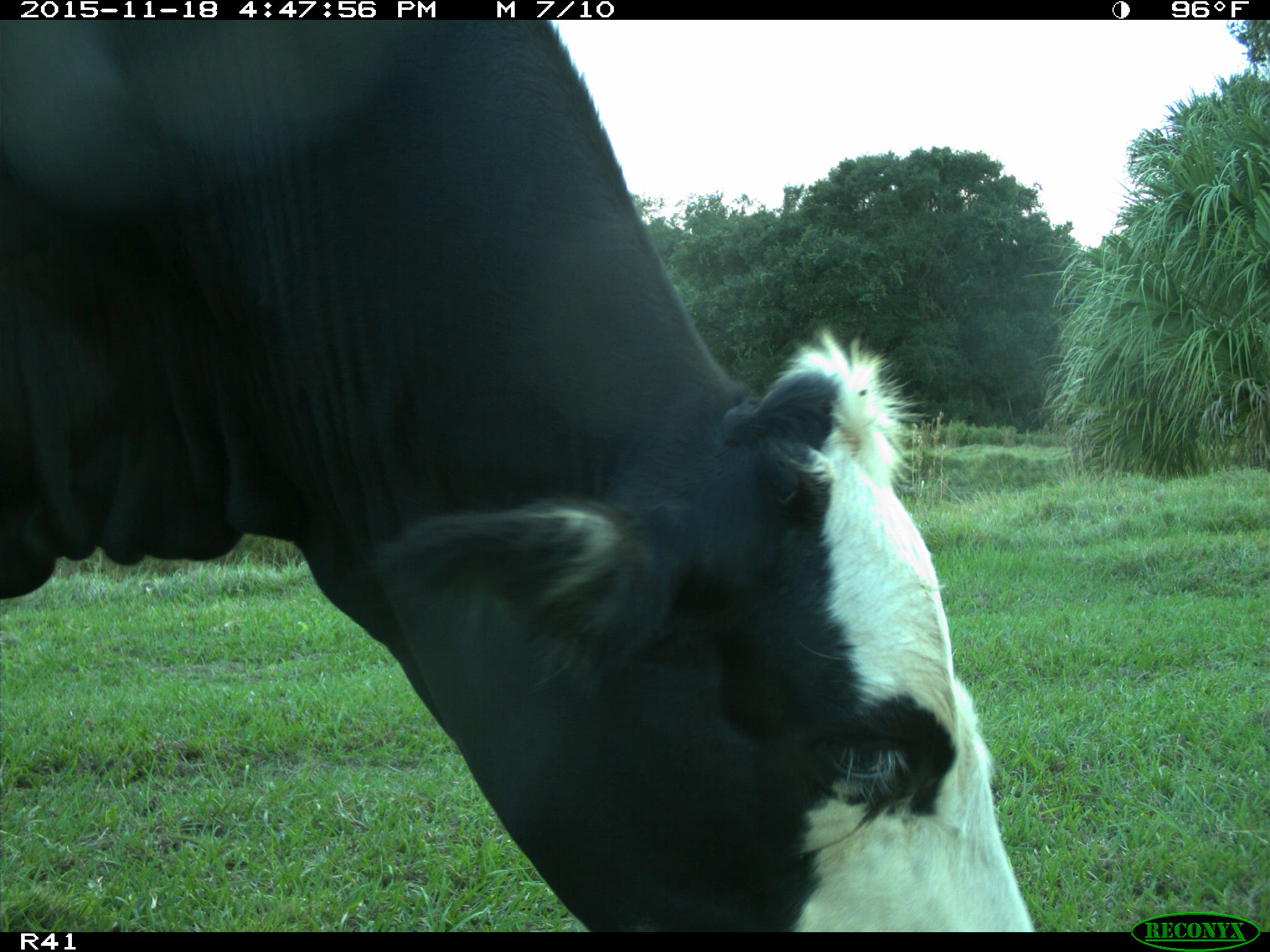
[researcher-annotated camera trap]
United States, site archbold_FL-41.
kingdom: Animalia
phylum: Chordata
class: Mammalia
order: Artiodactyla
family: Bovidae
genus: Bos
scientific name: Bos taurus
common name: domestic cow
Bos taurus (domestic cow).